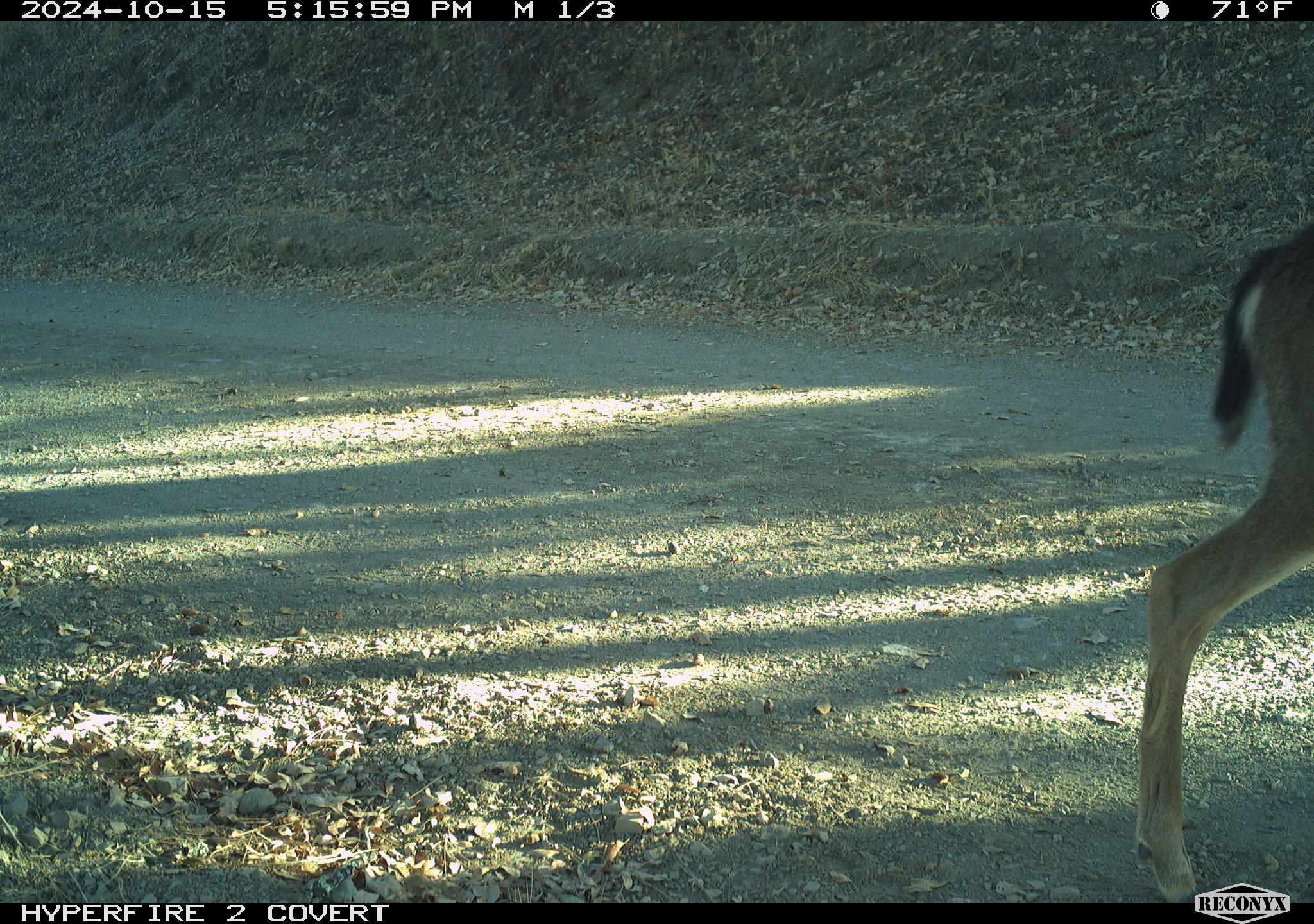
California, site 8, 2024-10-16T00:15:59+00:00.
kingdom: Animalia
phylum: Chordata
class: Mammalia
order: Artiodactyla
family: Cervidae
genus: Odocoileus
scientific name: Odocoileus hemionus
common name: mule deer